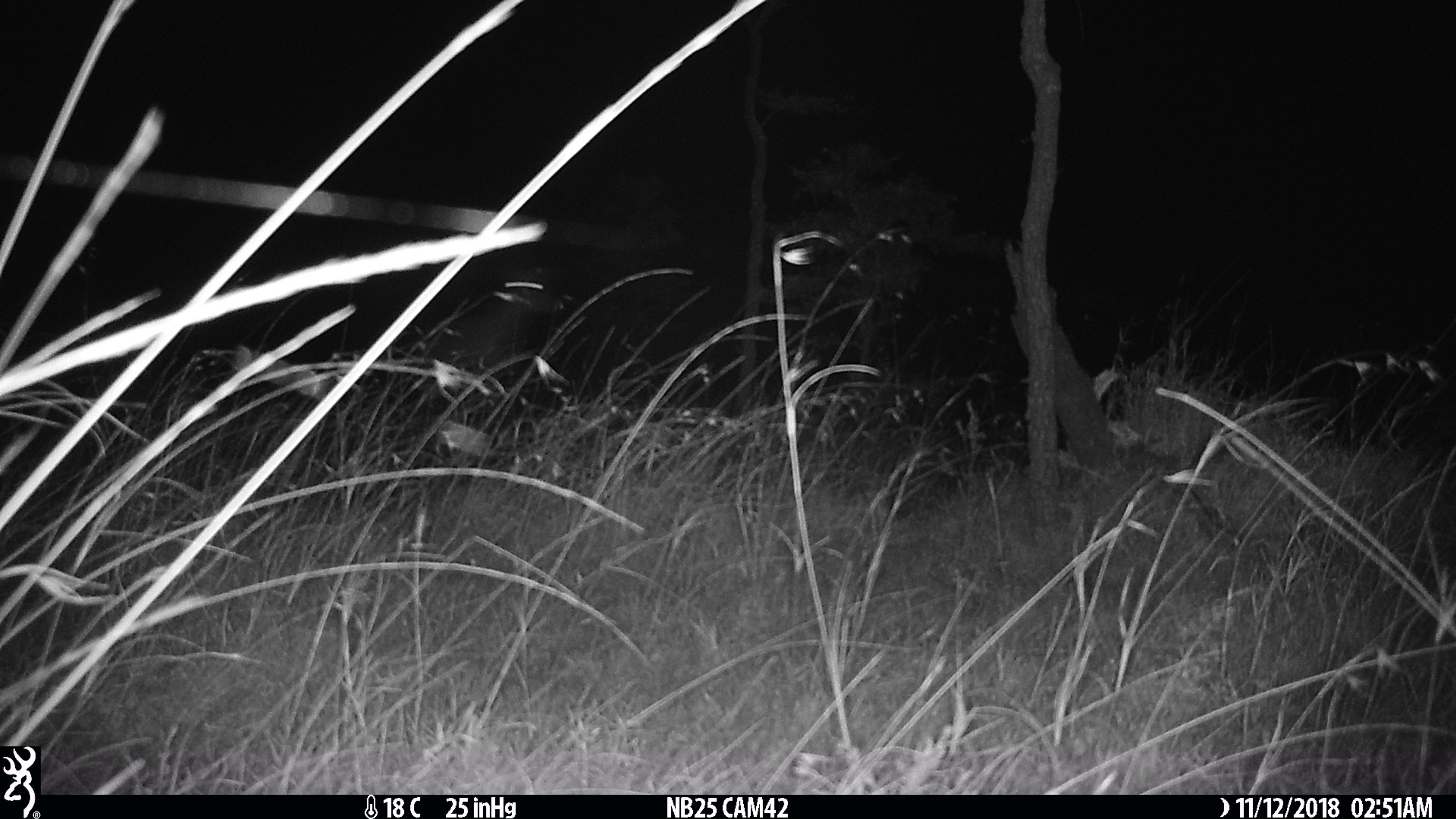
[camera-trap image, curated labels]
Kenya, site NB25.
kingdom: Animalia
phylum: Chordata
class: Mammalia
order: Artiodactyla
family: Bovidae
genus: Aepyceros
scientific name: Aepyceros melampus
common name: impala